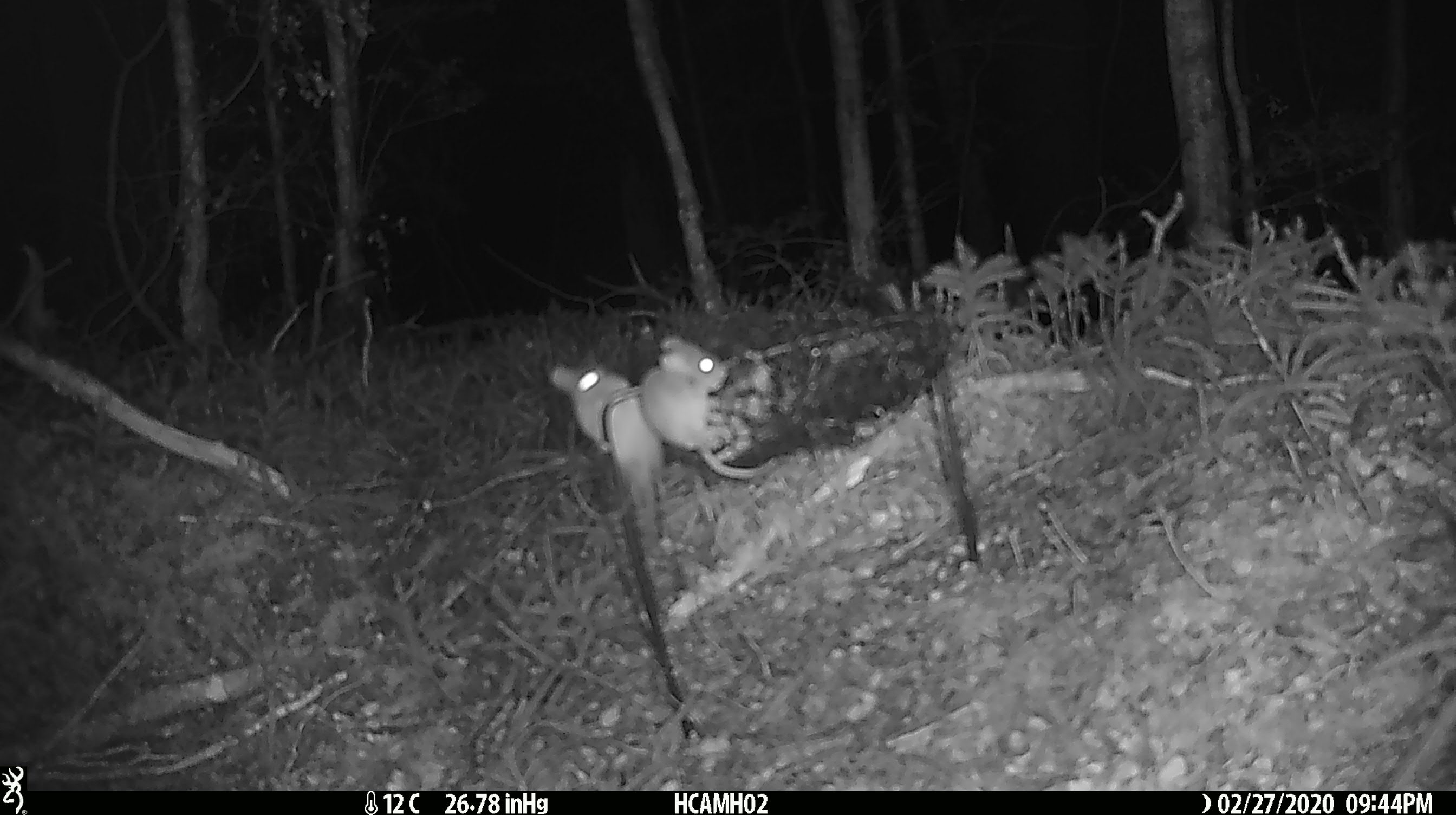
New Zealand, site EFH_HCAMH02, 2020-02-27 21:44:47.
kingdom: Animalia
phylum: Chordata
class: Mammalia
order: Rodentia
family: Muridae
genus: Mus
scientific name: Mus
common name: mouse